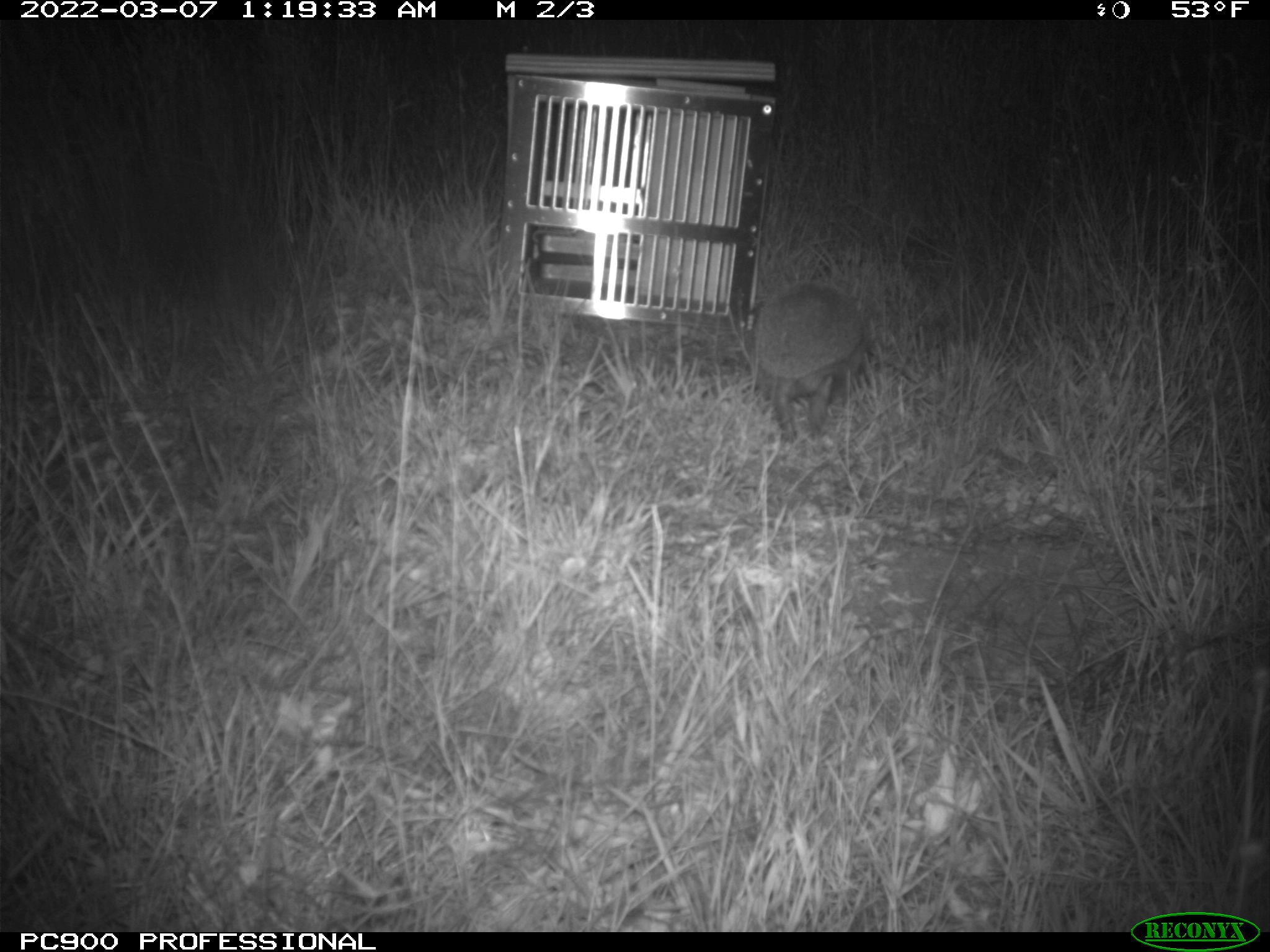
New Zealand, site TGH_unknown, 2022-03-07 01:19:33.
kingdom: Animalia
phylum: Chordata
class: Mammalia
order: Eulipotyphla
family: Erinaceidae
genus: Erinaceus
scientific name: Erinaceus europaeus europaeus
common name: european hedgehog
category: hedgehog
Hedgehog (european hedgehog) (Erinaceus europaeus europaeus).